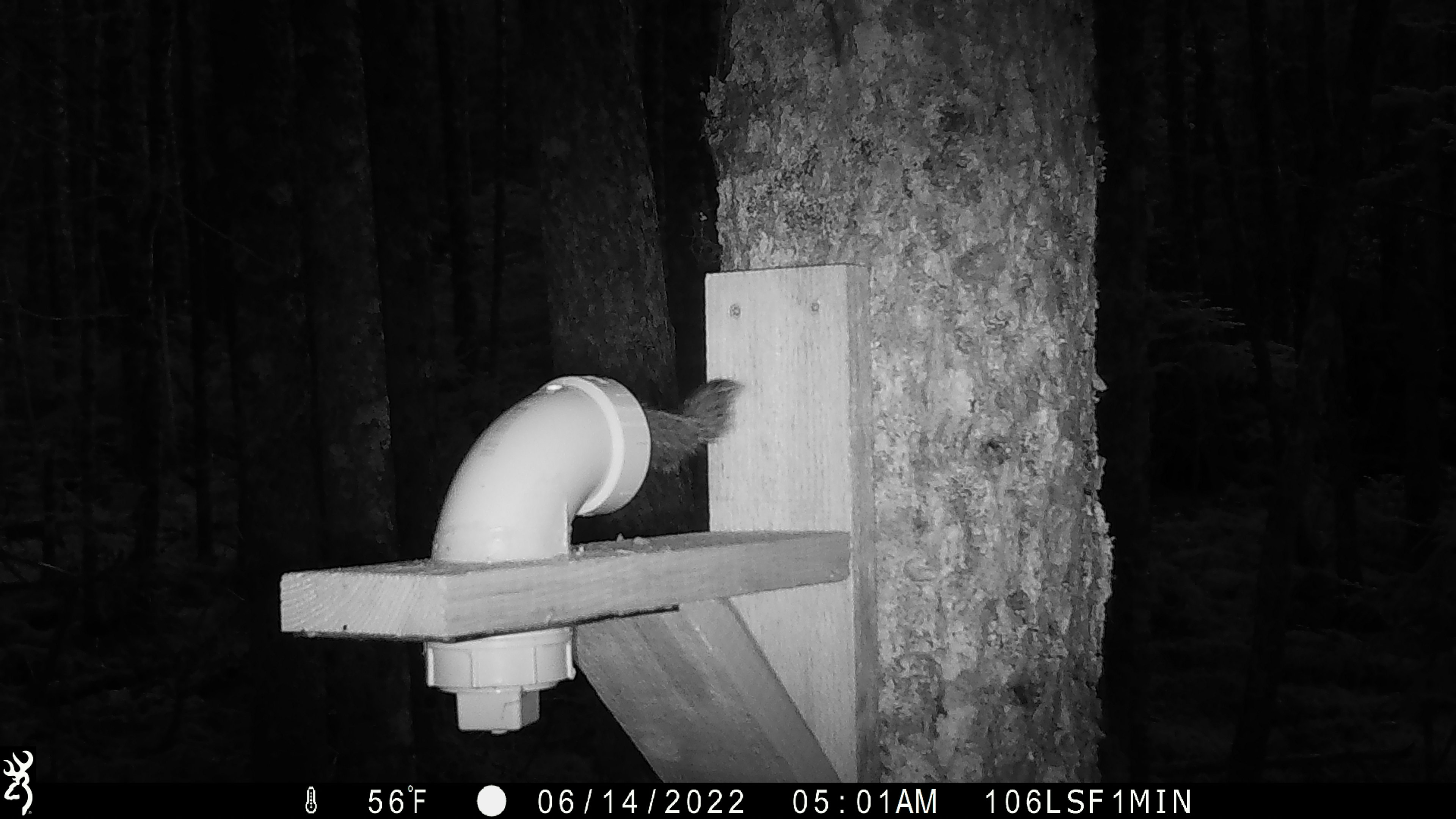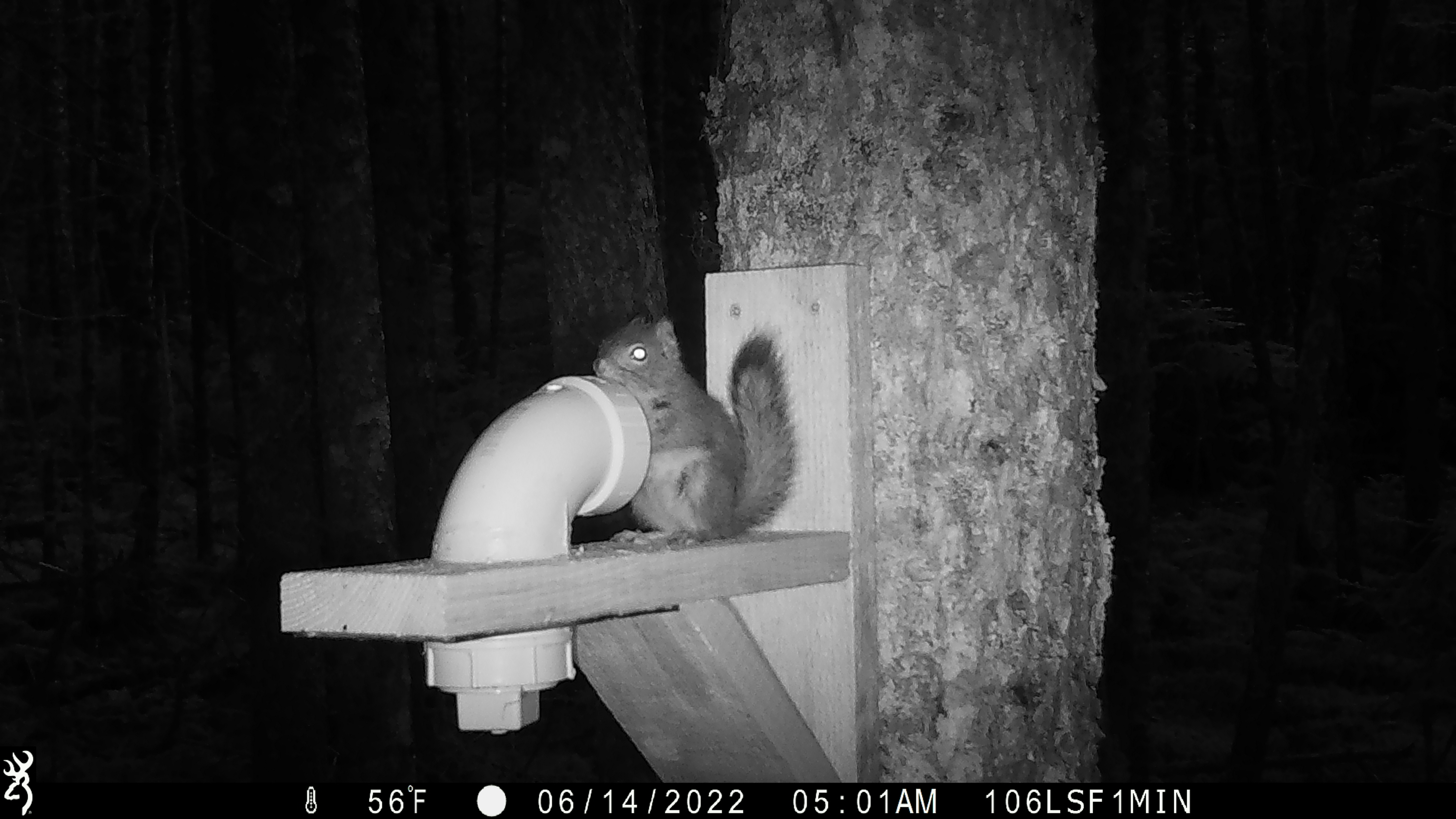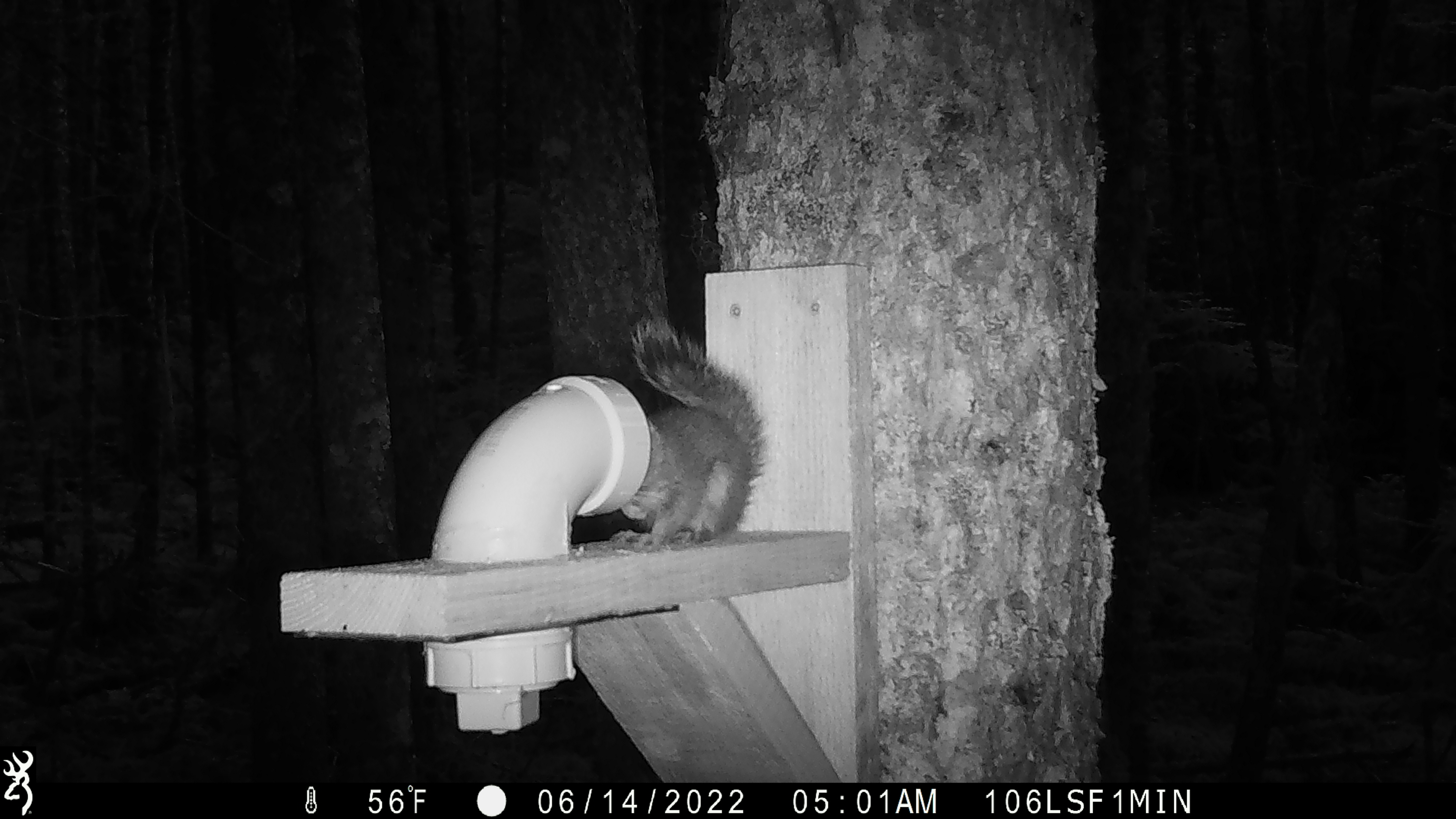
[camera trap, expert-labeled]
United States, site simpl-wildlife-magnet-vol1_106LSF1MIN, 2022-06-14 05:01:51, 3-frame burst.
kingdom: Animalia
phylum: Chordata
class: Mammalia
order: Rodentia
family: Sciuridae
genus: Tamiasciurus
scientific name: Tamiasciurus hudsonicus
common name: red squirrel